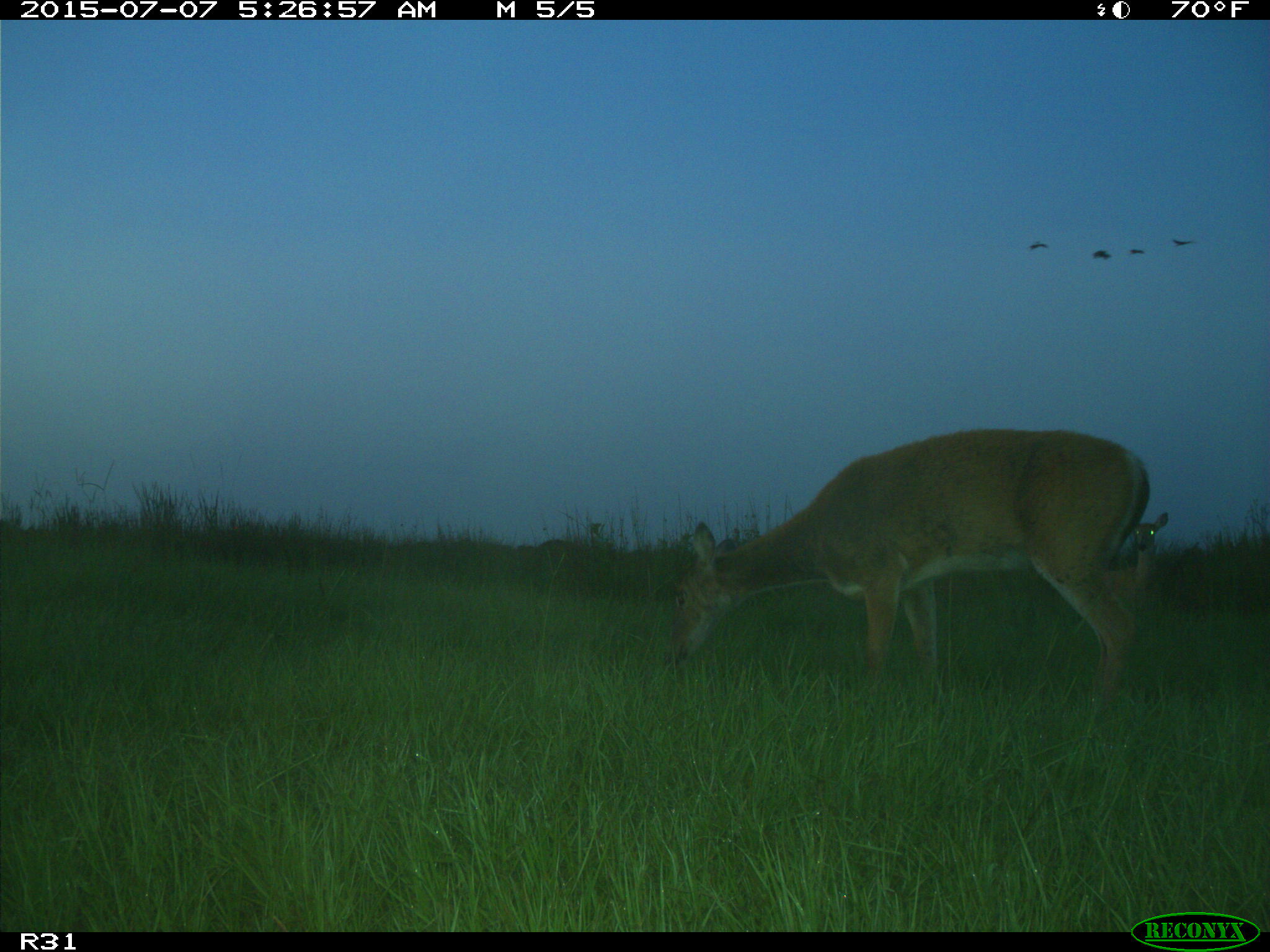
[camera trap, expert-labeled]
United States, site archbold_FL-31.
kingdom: Animalia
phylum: Chordata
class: Mammalia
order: Artiodactyla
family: Cervidae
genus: Odocoileus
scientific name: Odocoileus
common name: deer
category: unidentified deer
Unidentified deer (deer) (Odocoileus).